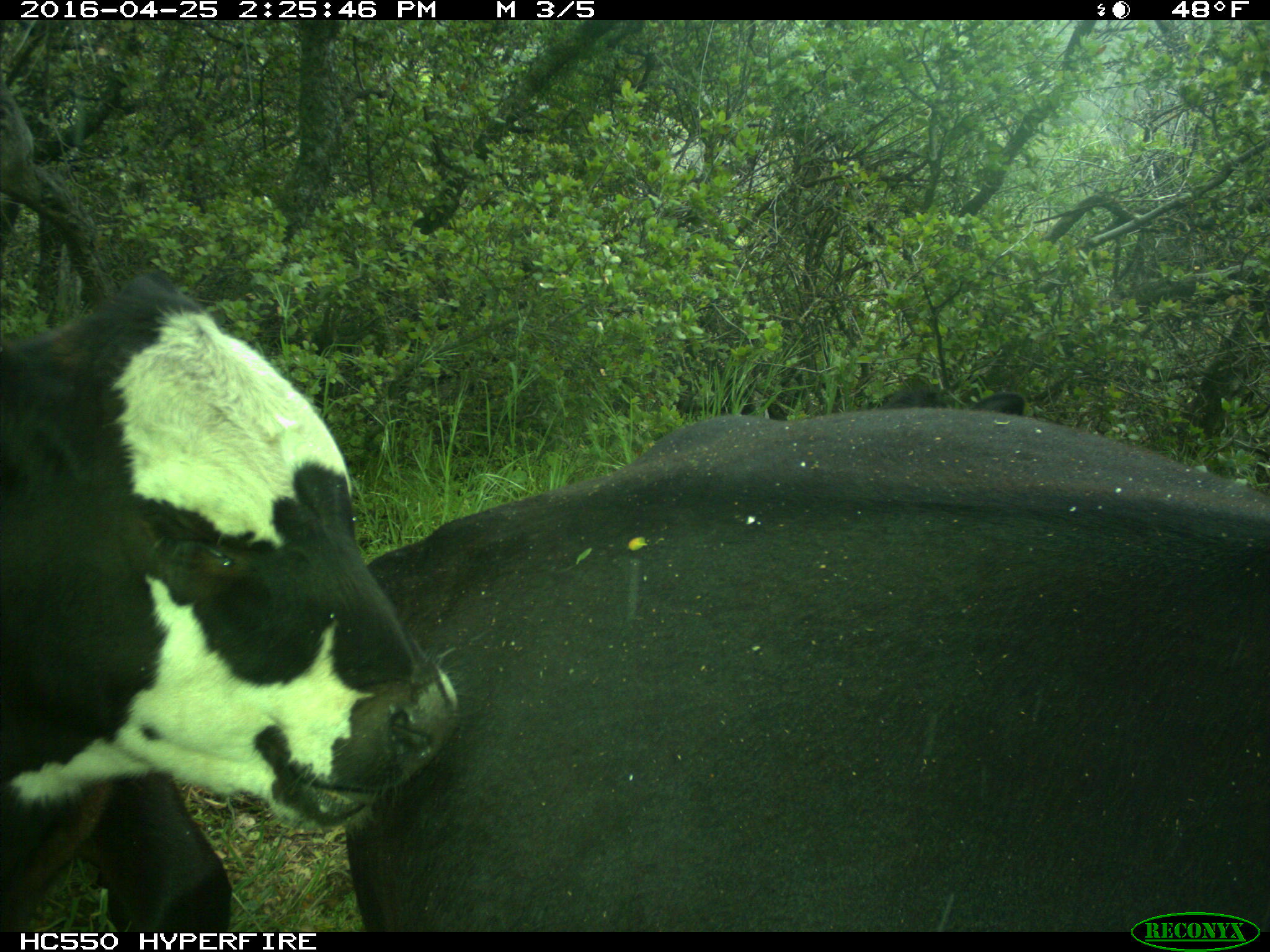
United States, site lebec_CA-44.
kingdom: Animalia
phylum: Chordata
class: Mammalia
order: Artiodactyla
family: Bovidae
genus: Bos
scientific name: Bos taurus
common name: domestic cow